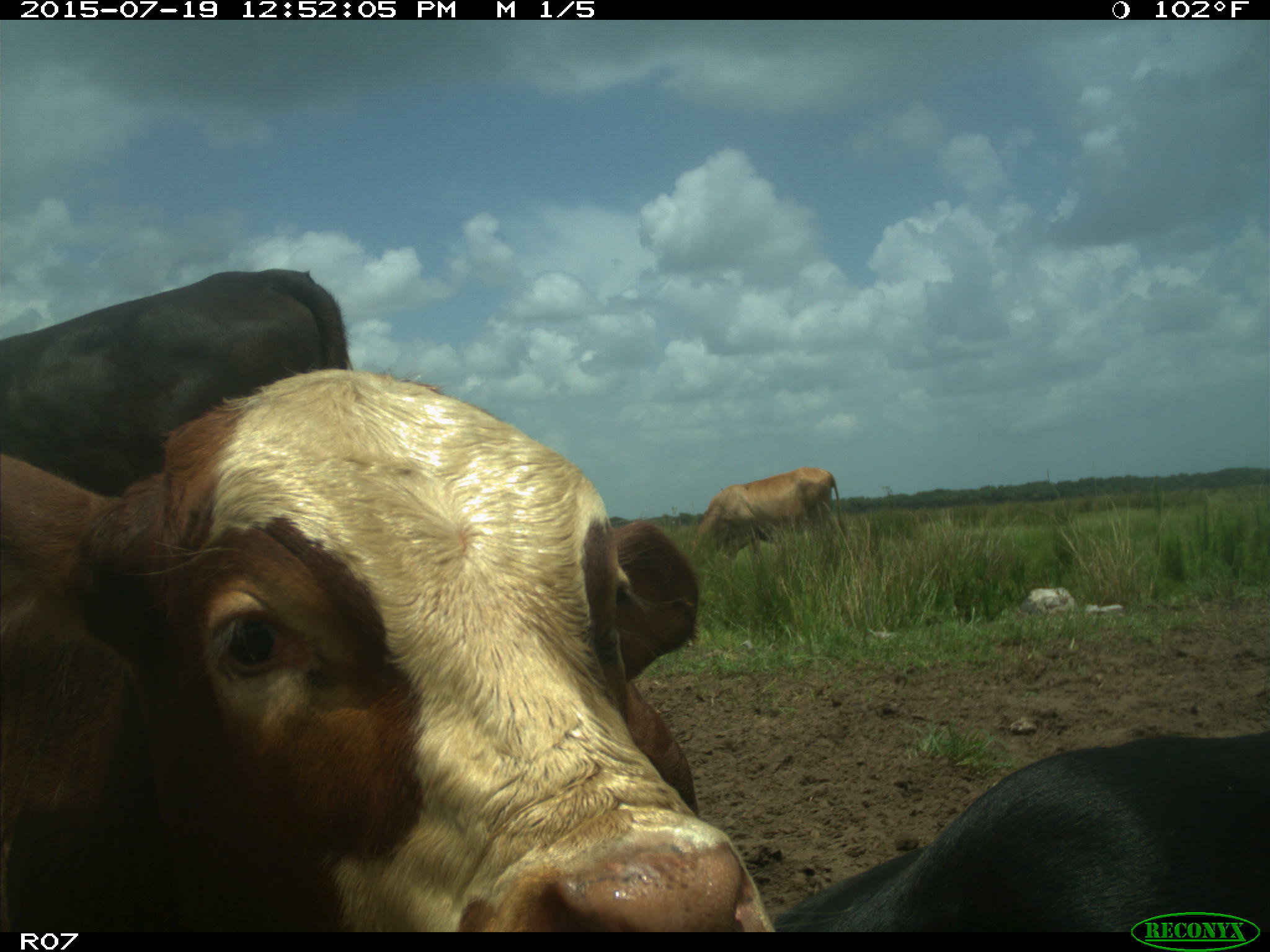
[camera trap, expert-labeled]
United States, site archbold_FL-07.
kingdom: Animalia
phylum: Chordata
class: Mammalia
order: Artiodactyla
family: Bovidae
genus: Bos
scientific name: Bos taurus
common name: domestic cow